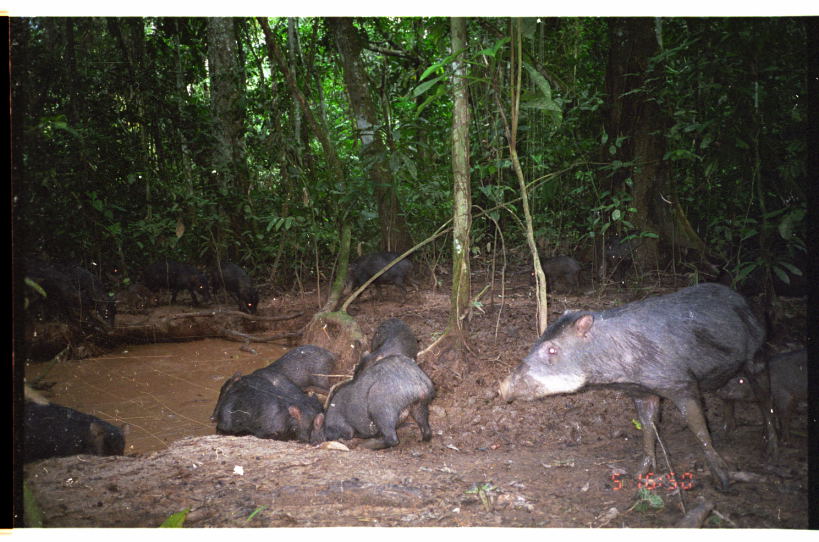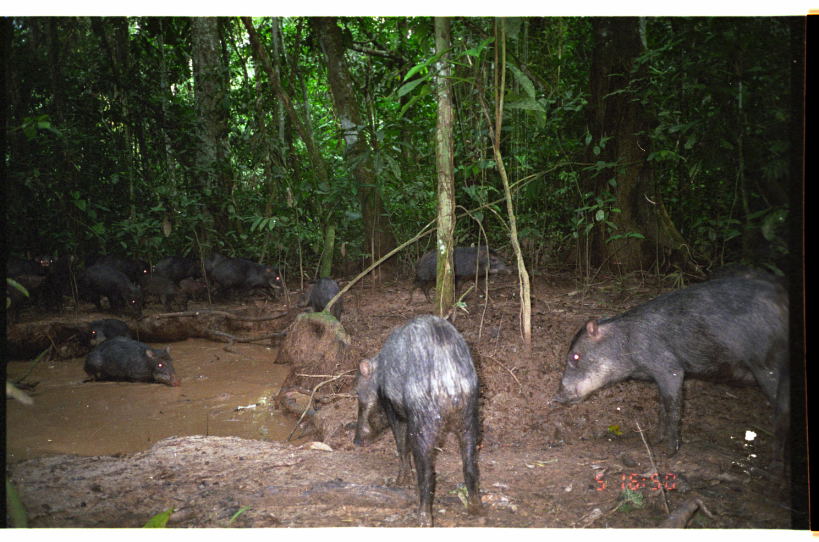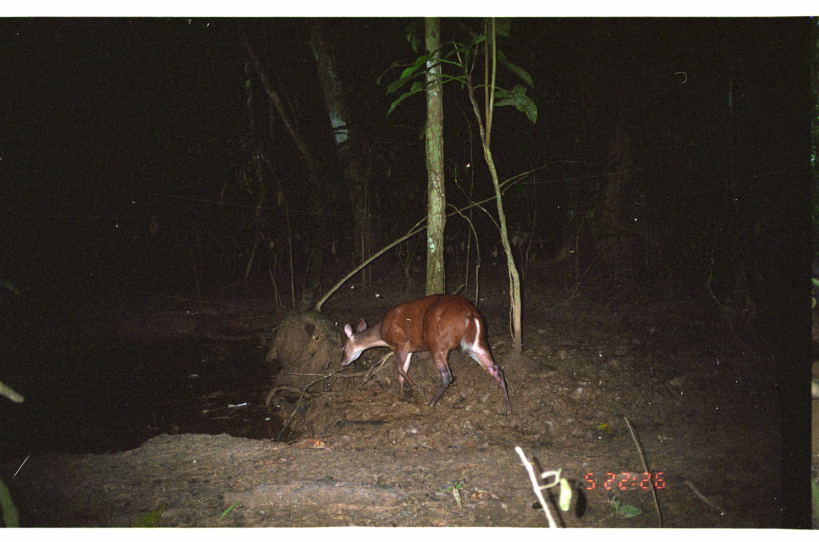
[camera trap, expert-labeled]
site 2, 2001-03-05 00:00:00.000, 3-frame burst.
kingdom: Animalia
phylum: Chordata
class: Mammalia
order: Artiodactyla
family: Tayassuidae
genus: Tayassu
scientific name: Tayassu pecari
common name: white-lipped peccary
Tayassu pecari (white-lipped peccary).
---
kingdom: Animalia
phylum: Chordata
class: Mammalia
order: Artiodactyla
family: Cervidae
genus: Mazama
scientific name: Mazama americana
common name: red brocket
Mazama americana (red brocket).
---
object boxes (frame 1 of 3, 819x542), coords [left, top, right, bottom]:
tayassu pecari: [493, 280, 778, 491]; [309, 355, 436, 450]; [714, 349, 807, 443]; [24, 400, 131, 461]; [216, 384, 314, 443]; [344, 251, 422, 307]; [209, 371, 281, 421]; [140, 258, 212, 307]; [266, 346, 337, 395]; [352, 319, 416, 371]; [251, 368, 324, 413]; [528, 253, 584, 298]; [213, 262, 260, 315]; [599, 234, 644, 287]; [127, 283, 159, 313]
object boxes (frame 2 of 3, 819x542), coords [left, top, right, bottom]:
group: [6, 246, 791, 527]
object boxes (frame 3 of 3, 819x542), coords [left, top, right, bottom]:
mazama americana: [338, 292, 513, 417]